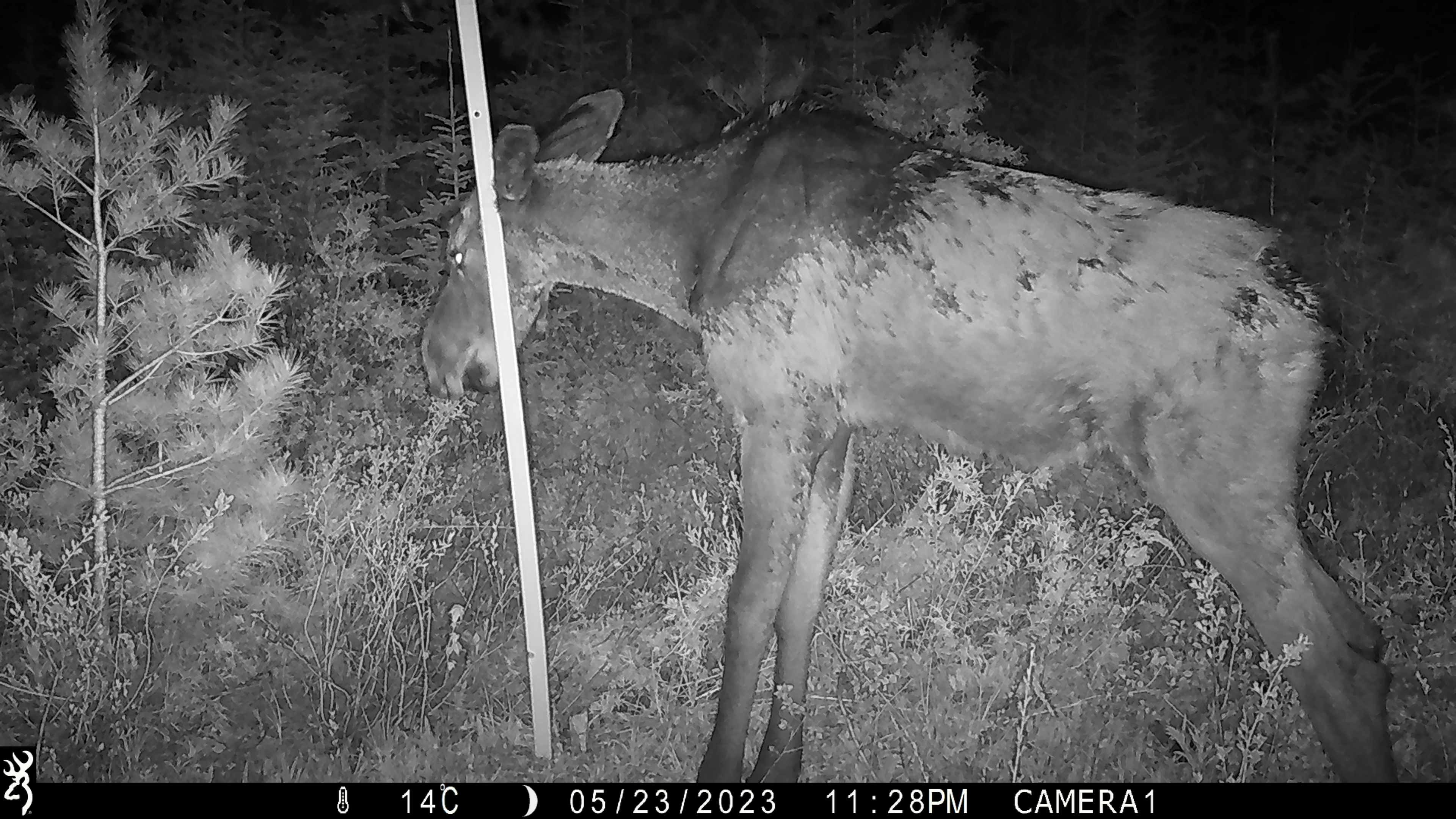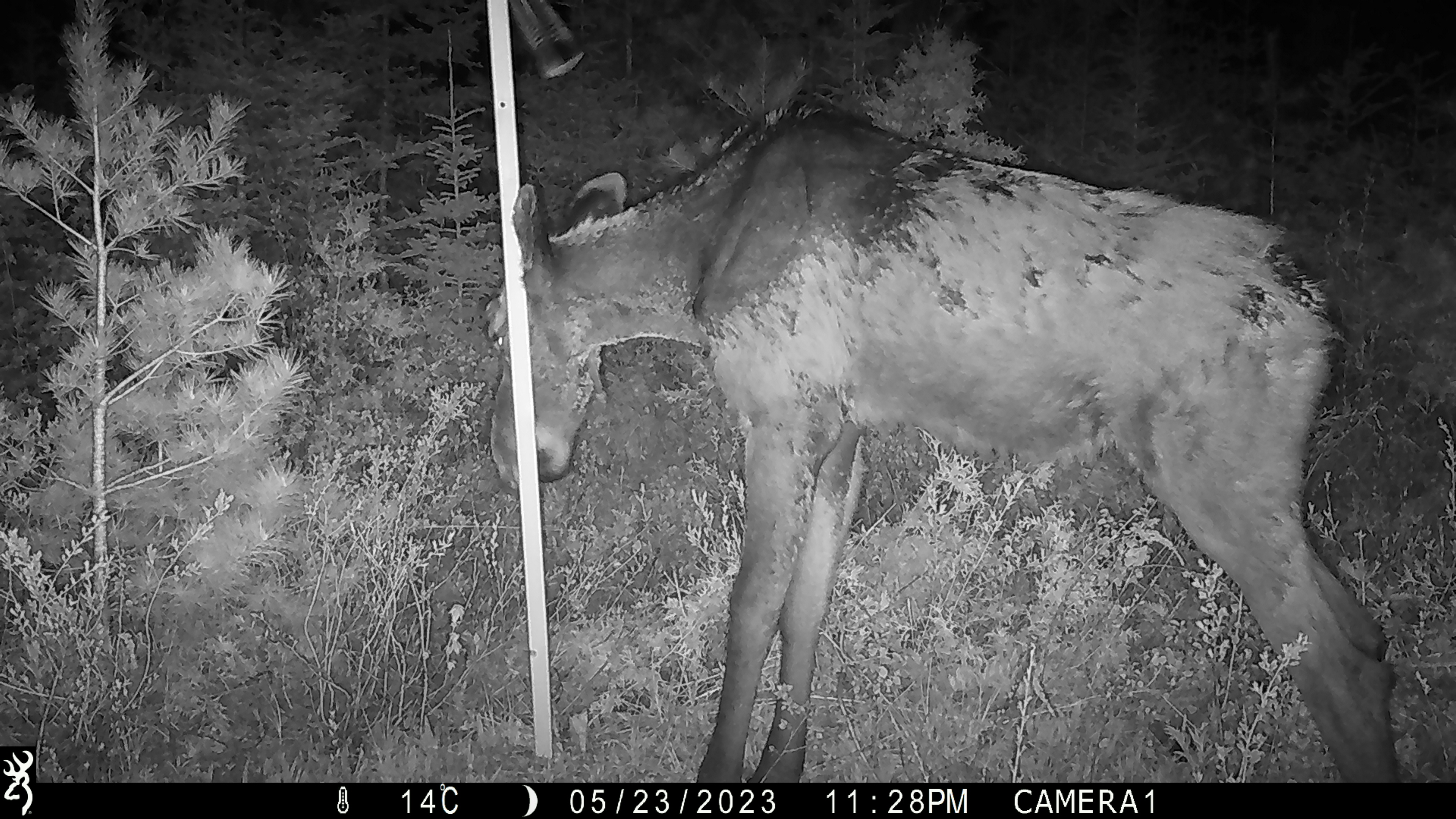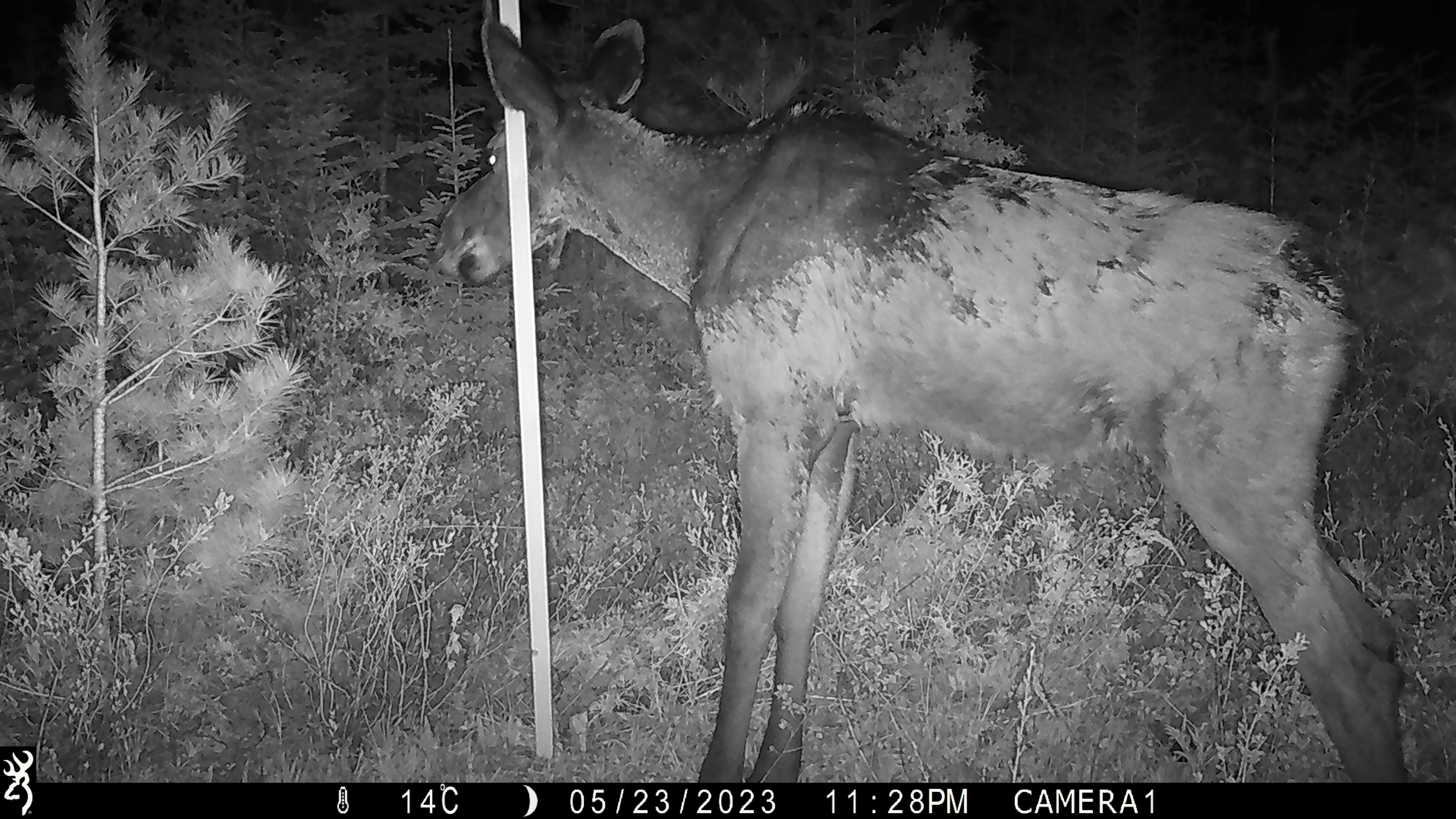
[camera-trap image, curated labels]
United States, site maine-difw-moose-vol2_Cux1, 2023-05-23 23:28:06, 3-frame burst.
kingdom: Animalia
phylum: Chordata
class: Mammalia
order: Artiodactyla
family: Cervidae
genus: Alces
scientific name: Alces alces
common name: moose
Moose (Alces alces).